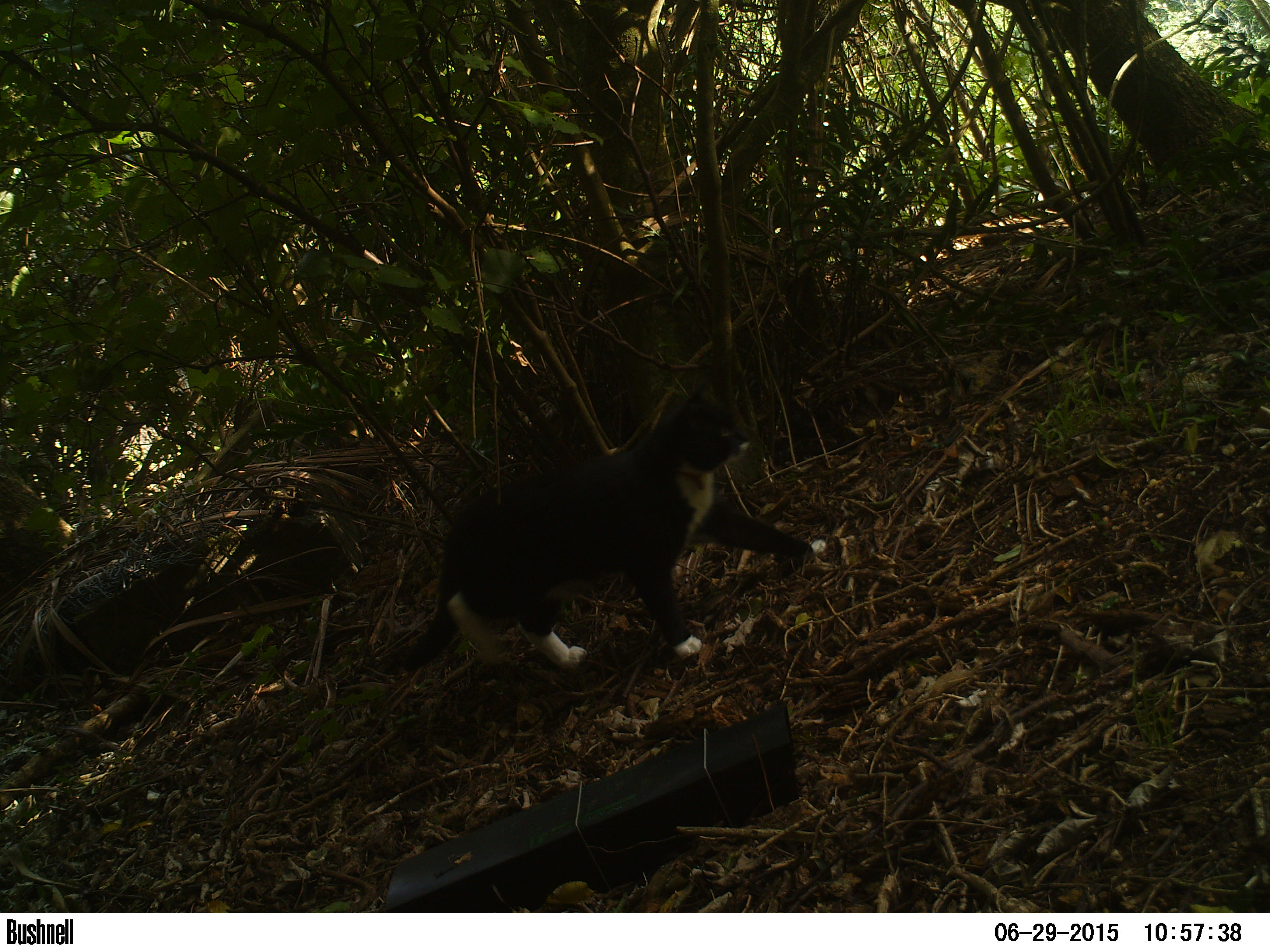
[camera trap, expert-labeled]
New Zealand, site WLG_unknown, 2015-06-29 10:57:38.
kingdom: Animalia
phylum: Chordata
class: Mammalia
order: Carnivora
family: Felidae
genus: Felis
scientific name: Felis catus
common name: domestic cat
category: cat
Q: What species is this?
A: Cat (domestic cat) (Felis catus).